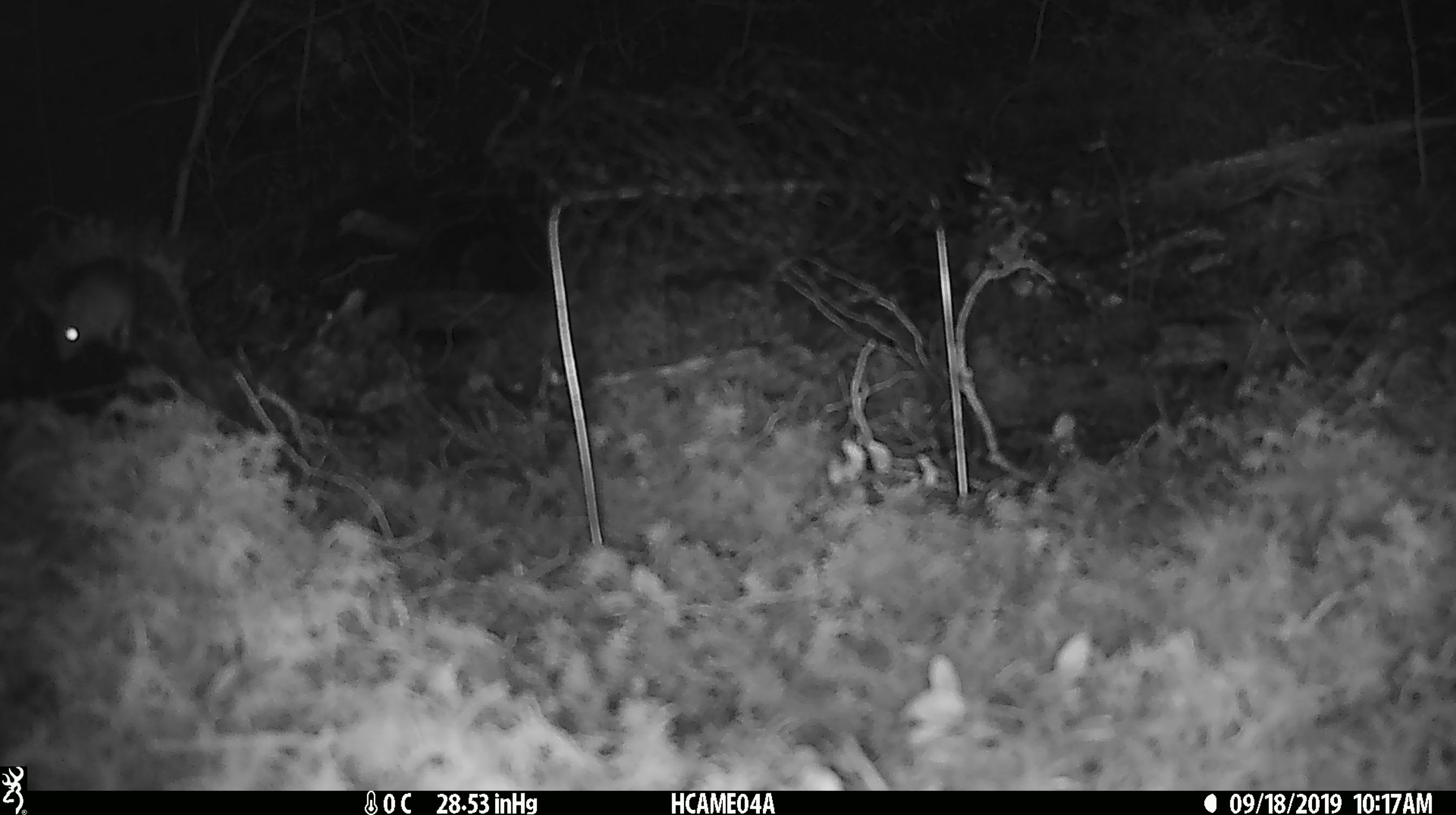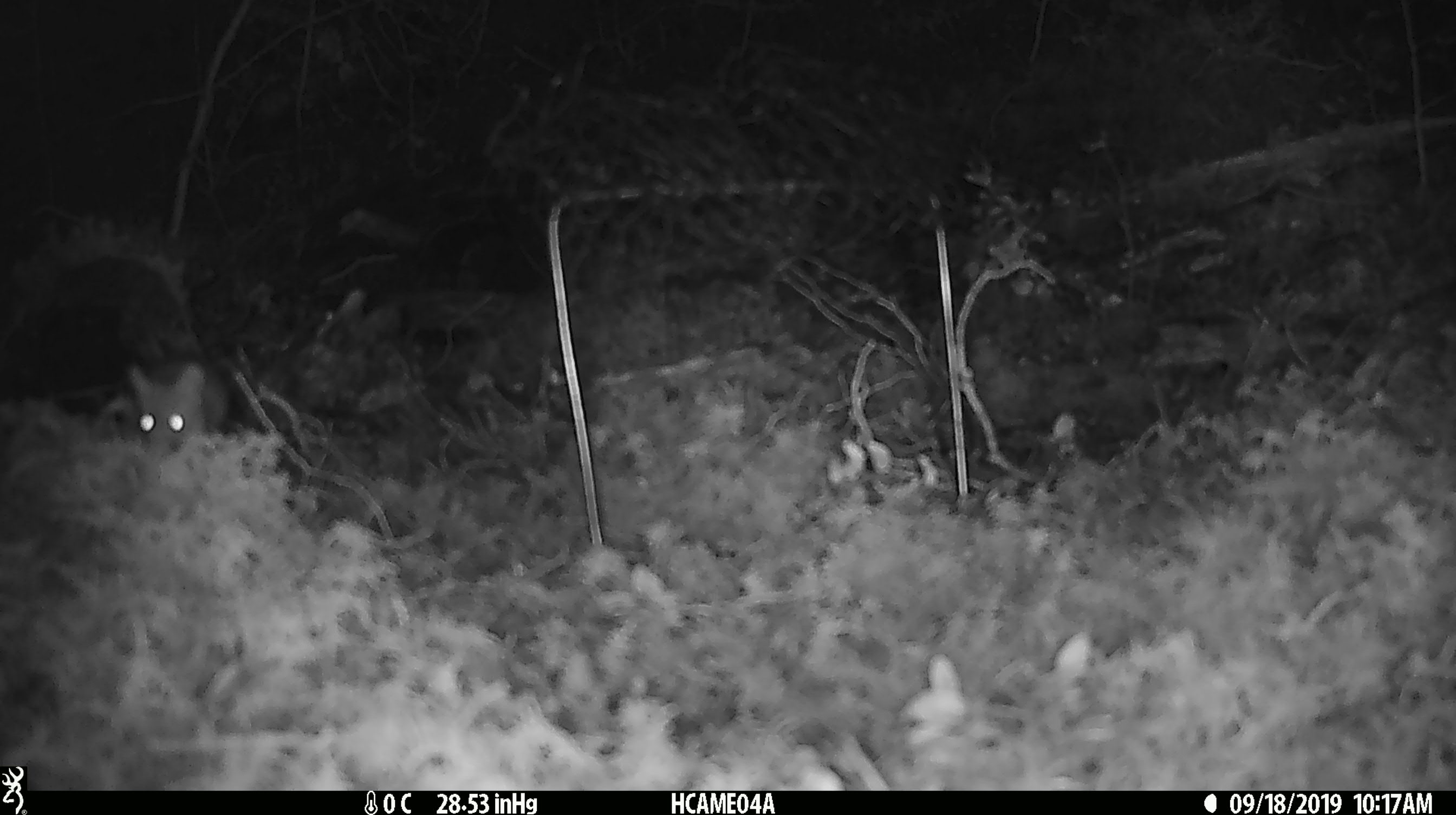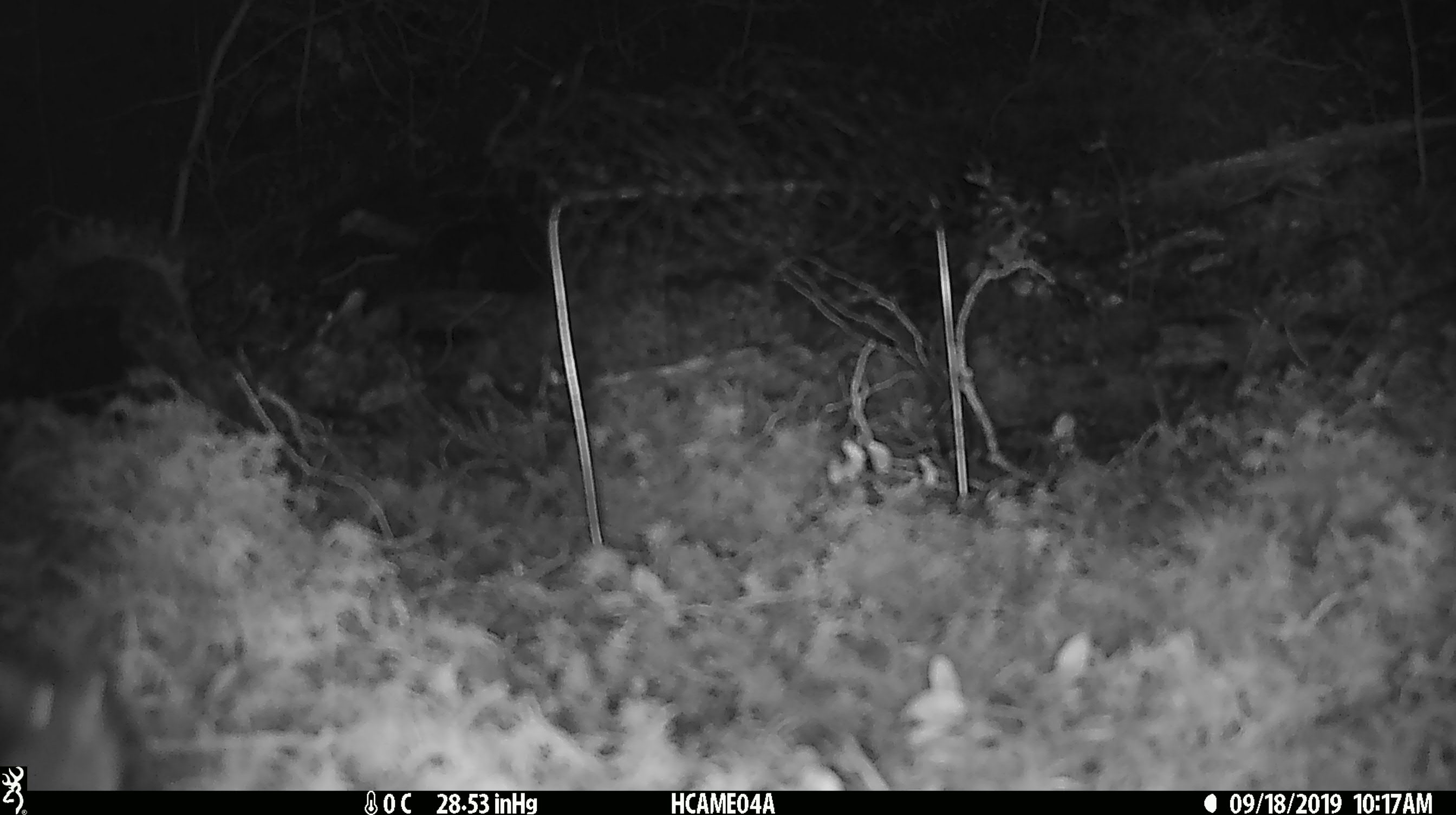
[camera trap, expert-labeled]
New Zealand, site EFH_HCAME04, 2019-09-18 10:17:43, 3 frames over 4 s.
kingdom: Animalia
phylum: Chordata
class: Mammalia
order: Rodentia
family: Muridae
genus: Mus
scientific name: Mus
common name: mouse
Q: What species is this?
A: Mouse (Mus).